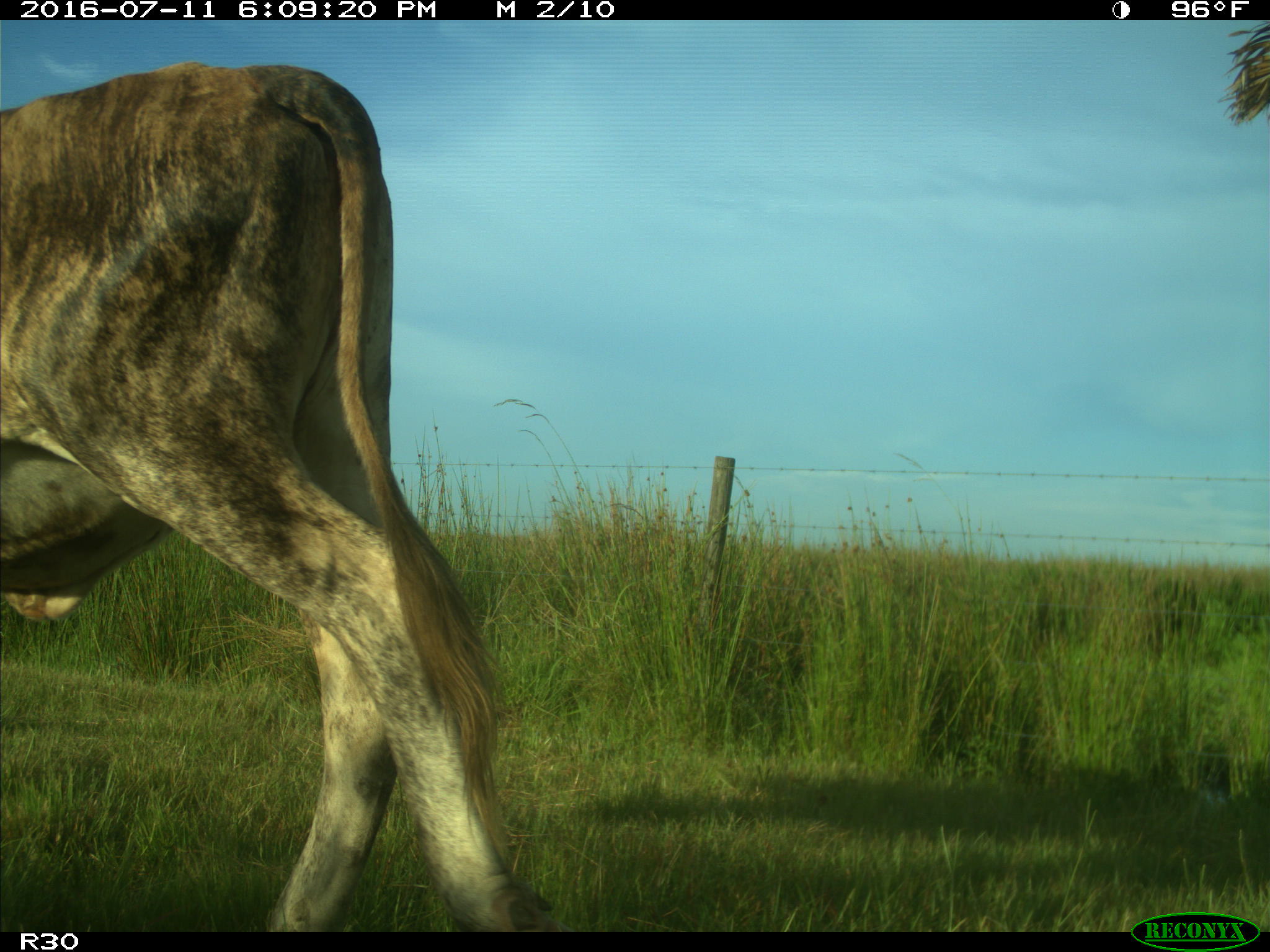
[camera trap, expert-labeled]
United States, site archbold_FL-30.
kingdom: Animalia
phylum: Chordata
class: Mammalia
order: Artiodactyla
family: Bovidae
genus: Bos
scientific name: Bos taurus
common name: domestic cow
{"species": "Bos taurus (domestic cow)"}